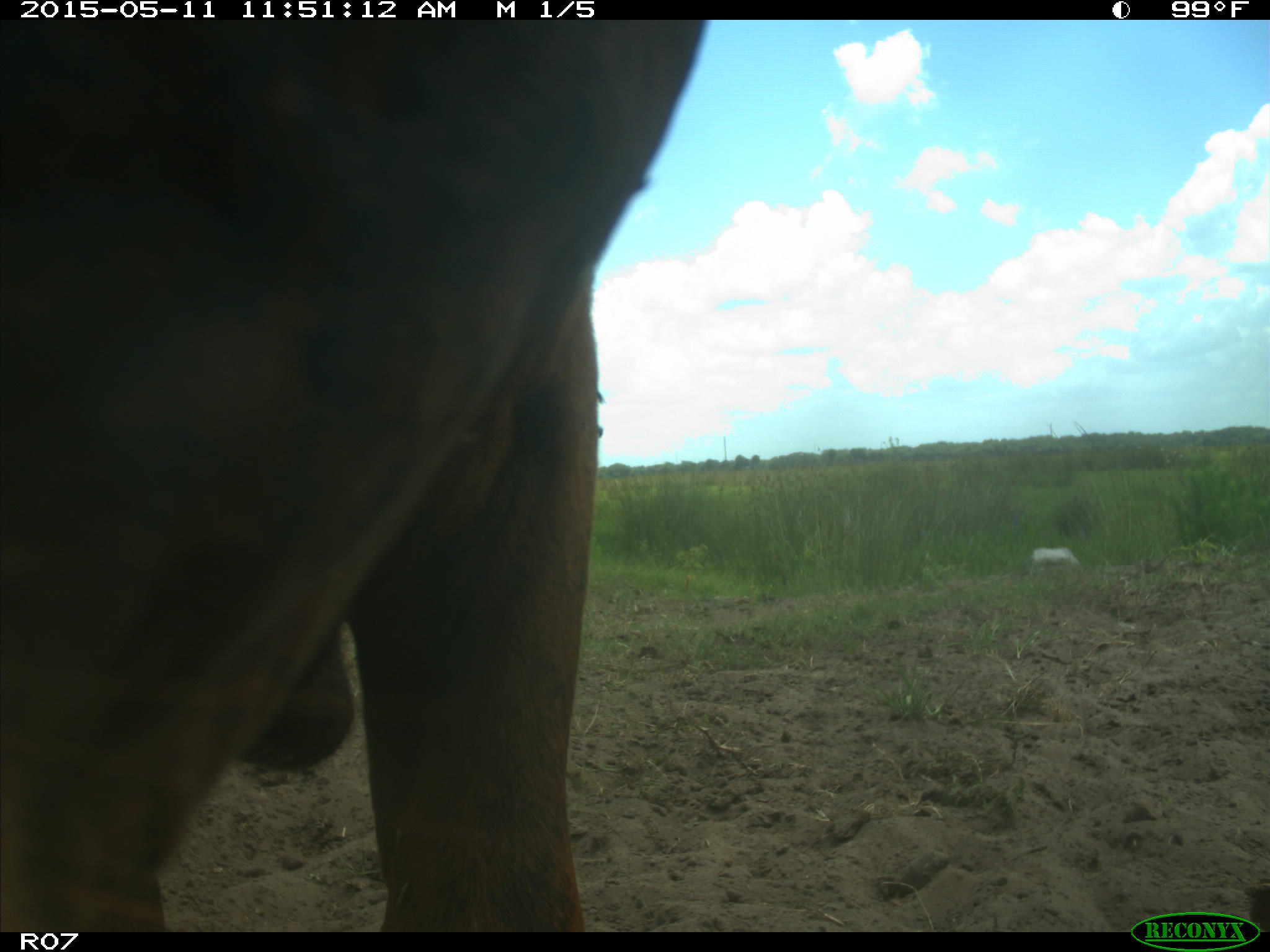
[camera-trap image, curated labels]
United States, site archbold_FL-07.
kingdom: Animalia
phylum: Chordata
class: Mammalia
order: Artiodactyla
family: Bovidae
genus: Bos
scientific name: Bos taurus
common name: domestic cow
Bos taurus (domestic cow).